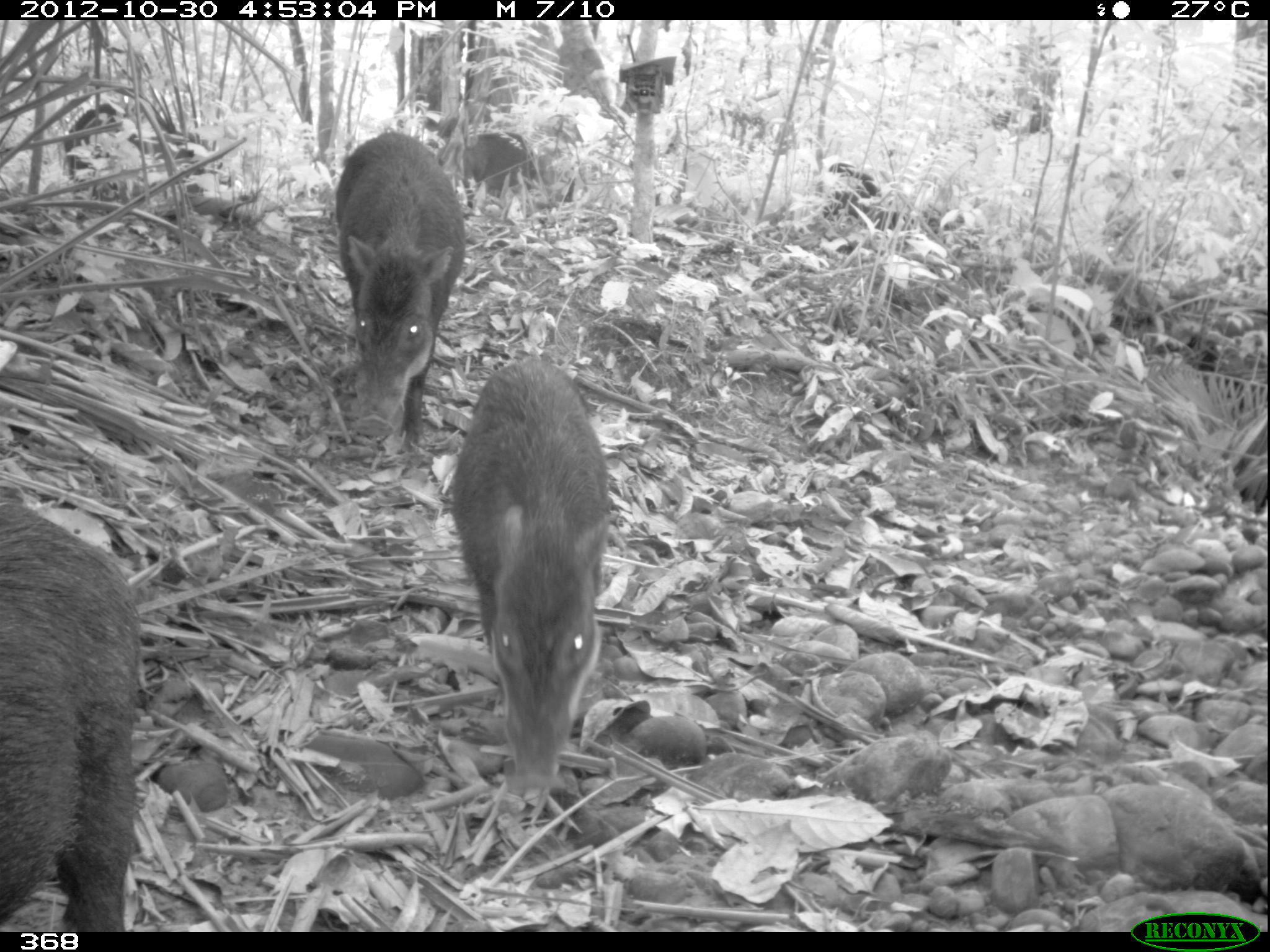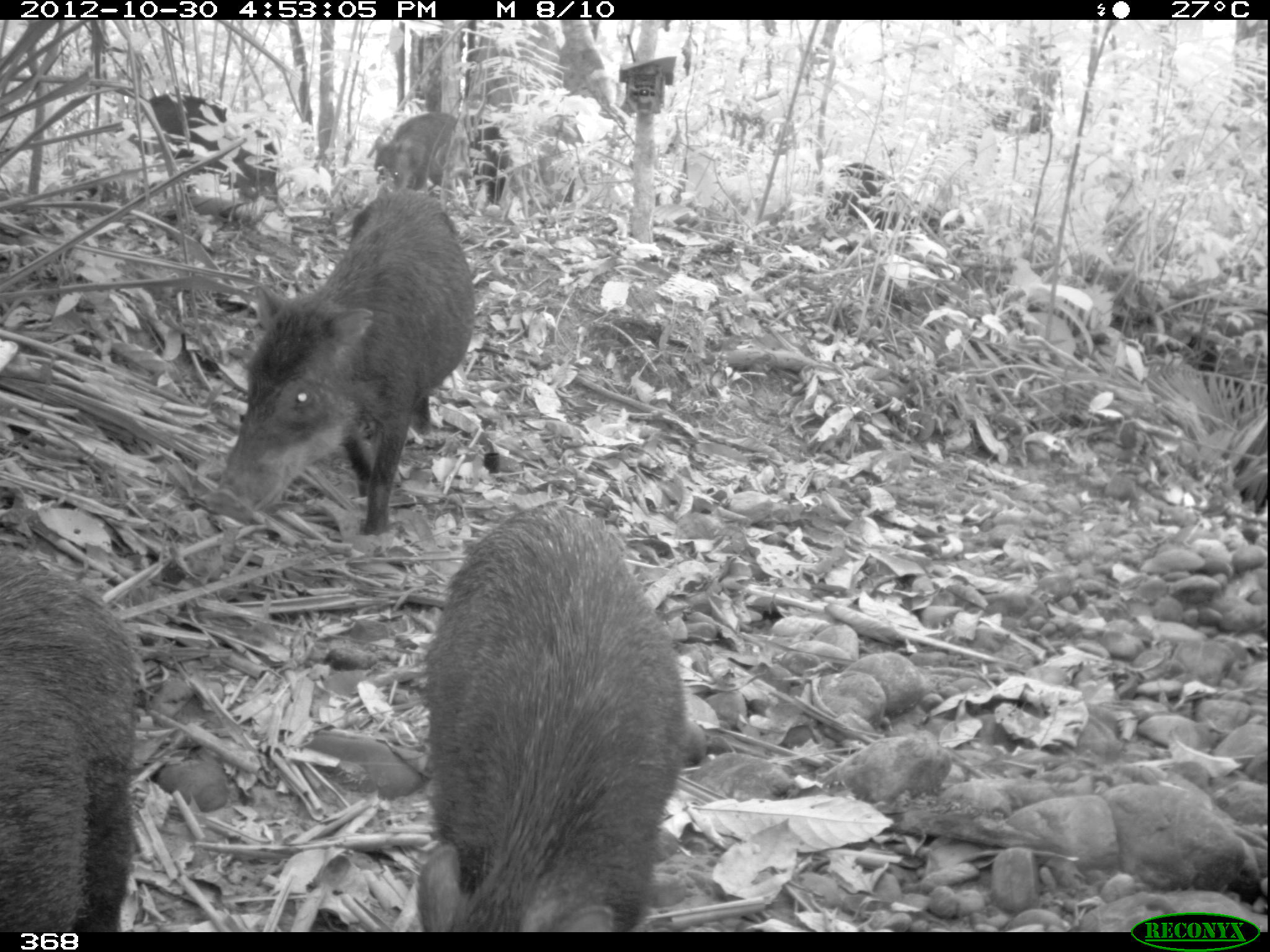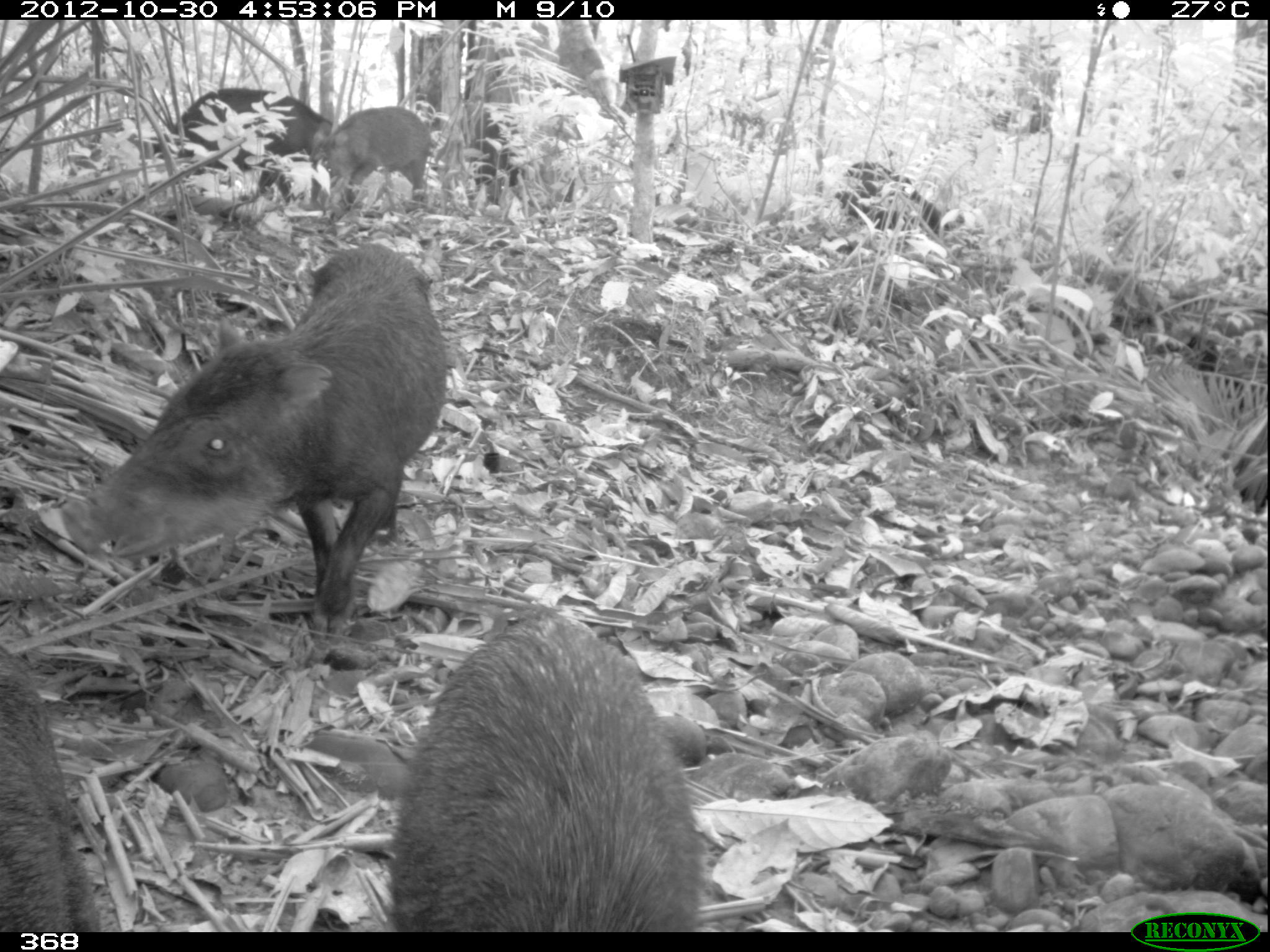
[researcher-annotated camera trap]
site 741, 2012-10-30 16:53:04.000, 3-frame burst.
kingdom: Animalia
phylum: Chordata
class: Mammalia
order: Artiodactyla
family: Tayassuidae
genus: Tayassu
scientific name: Tayassu pecari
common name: white-lipped peccary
Tayassu pecari (white-lipped peccary).